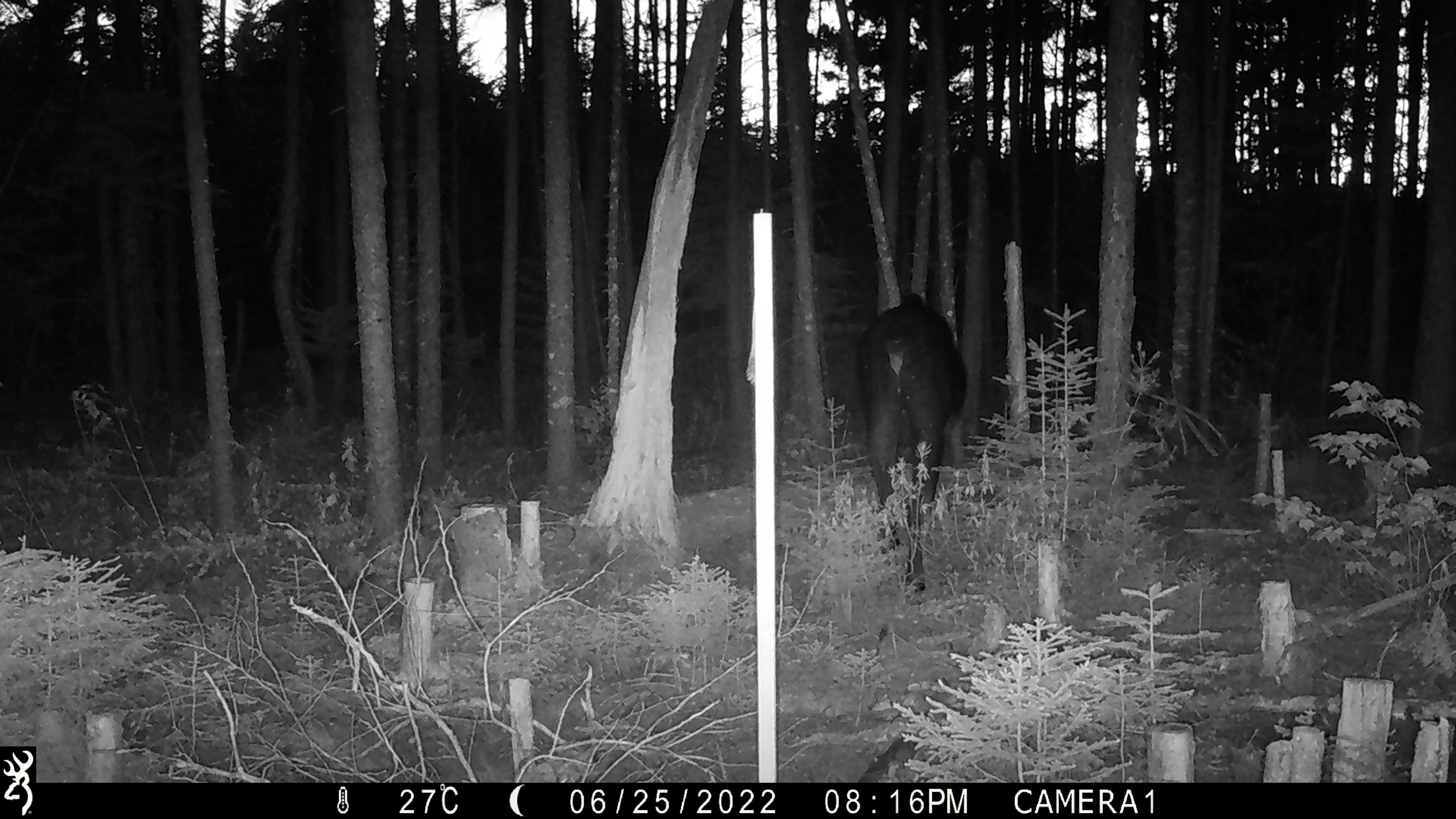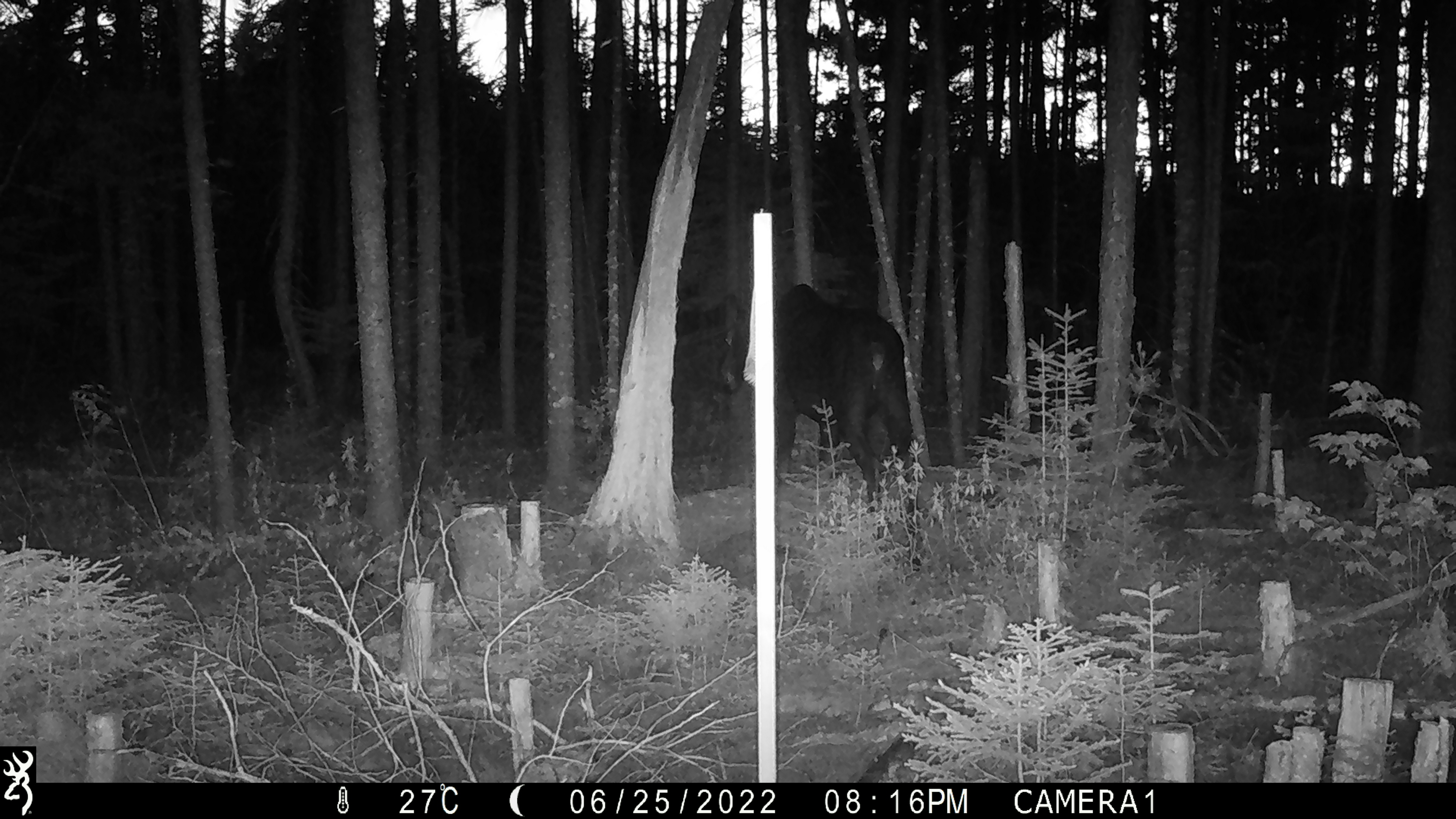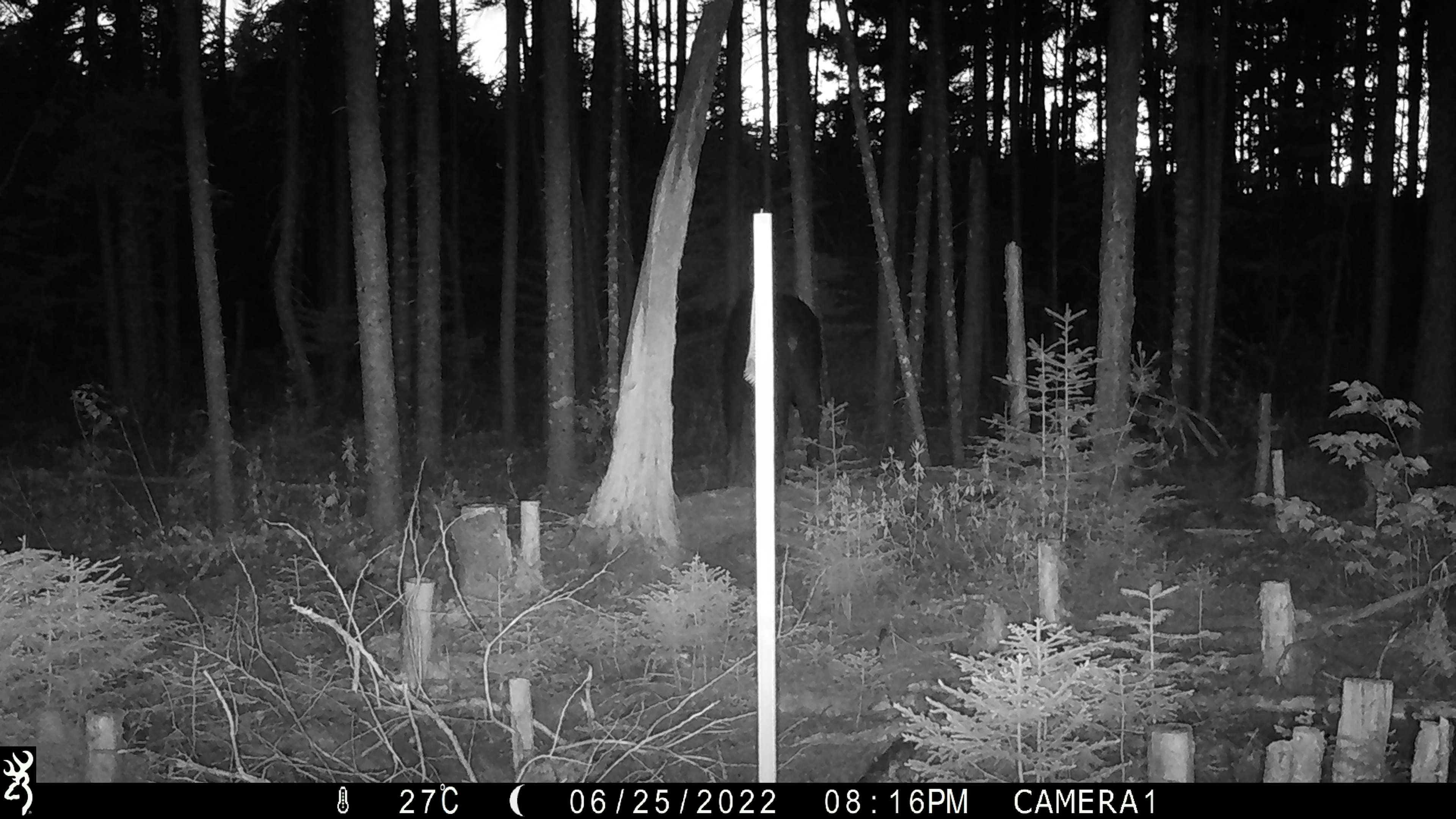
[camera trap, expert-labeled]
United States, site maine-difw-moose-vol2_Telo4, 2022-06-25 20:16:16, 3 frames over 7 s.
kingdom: Animalia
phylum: Chordata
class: Mammalia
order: Artiodactyla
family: Cervidae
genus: Alces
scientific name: Alces alces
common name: moose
Moose (Alces alces).